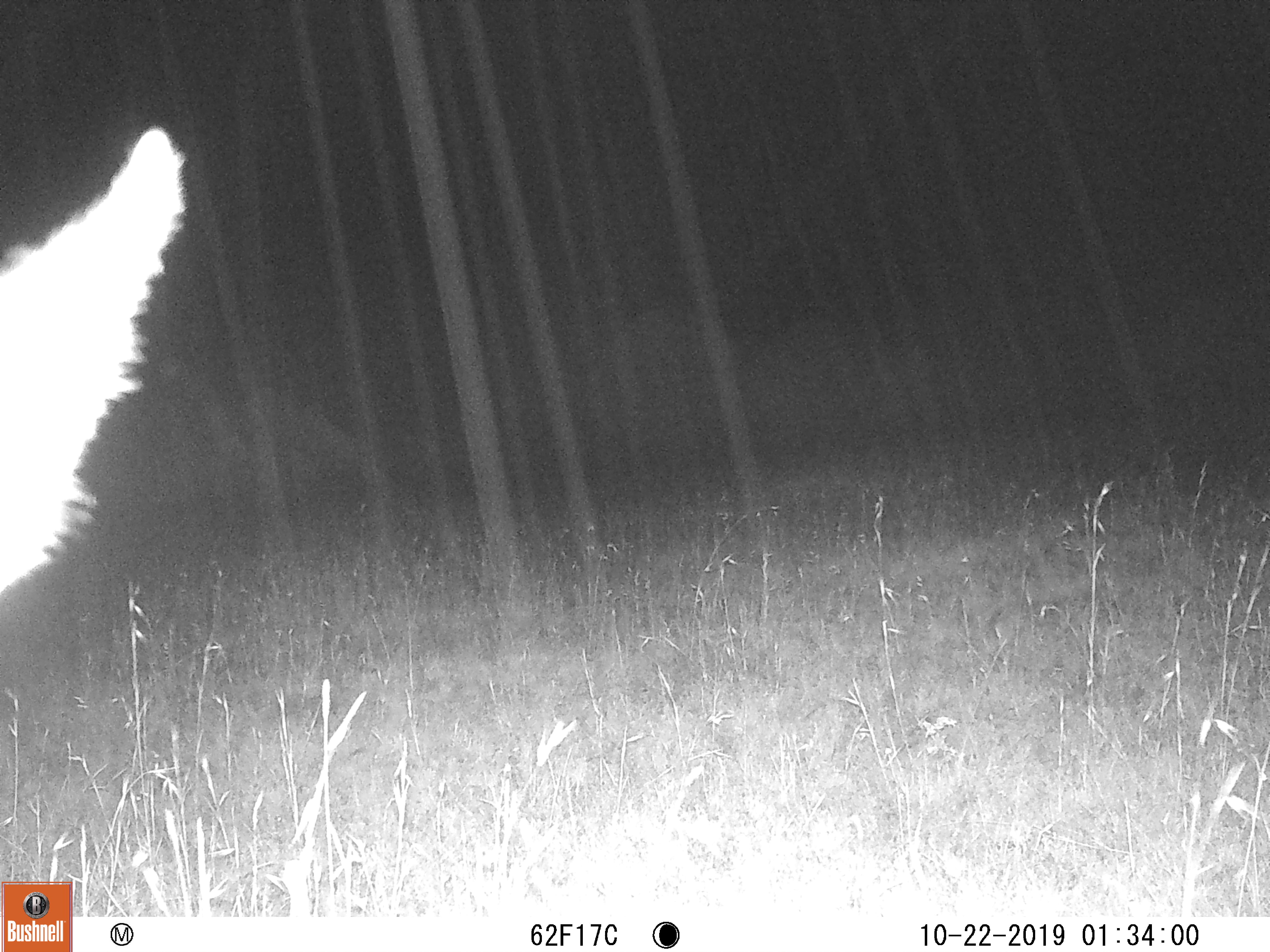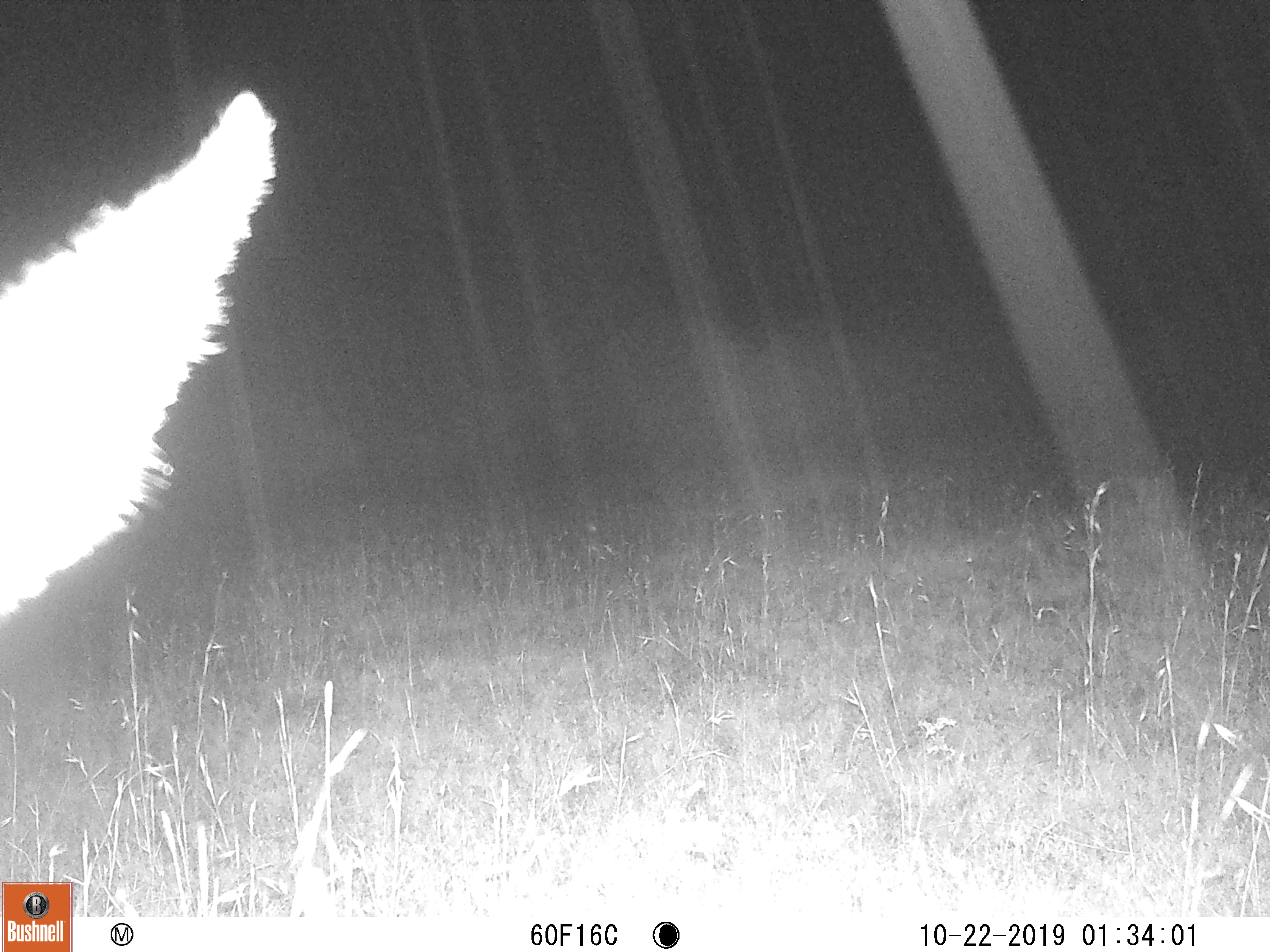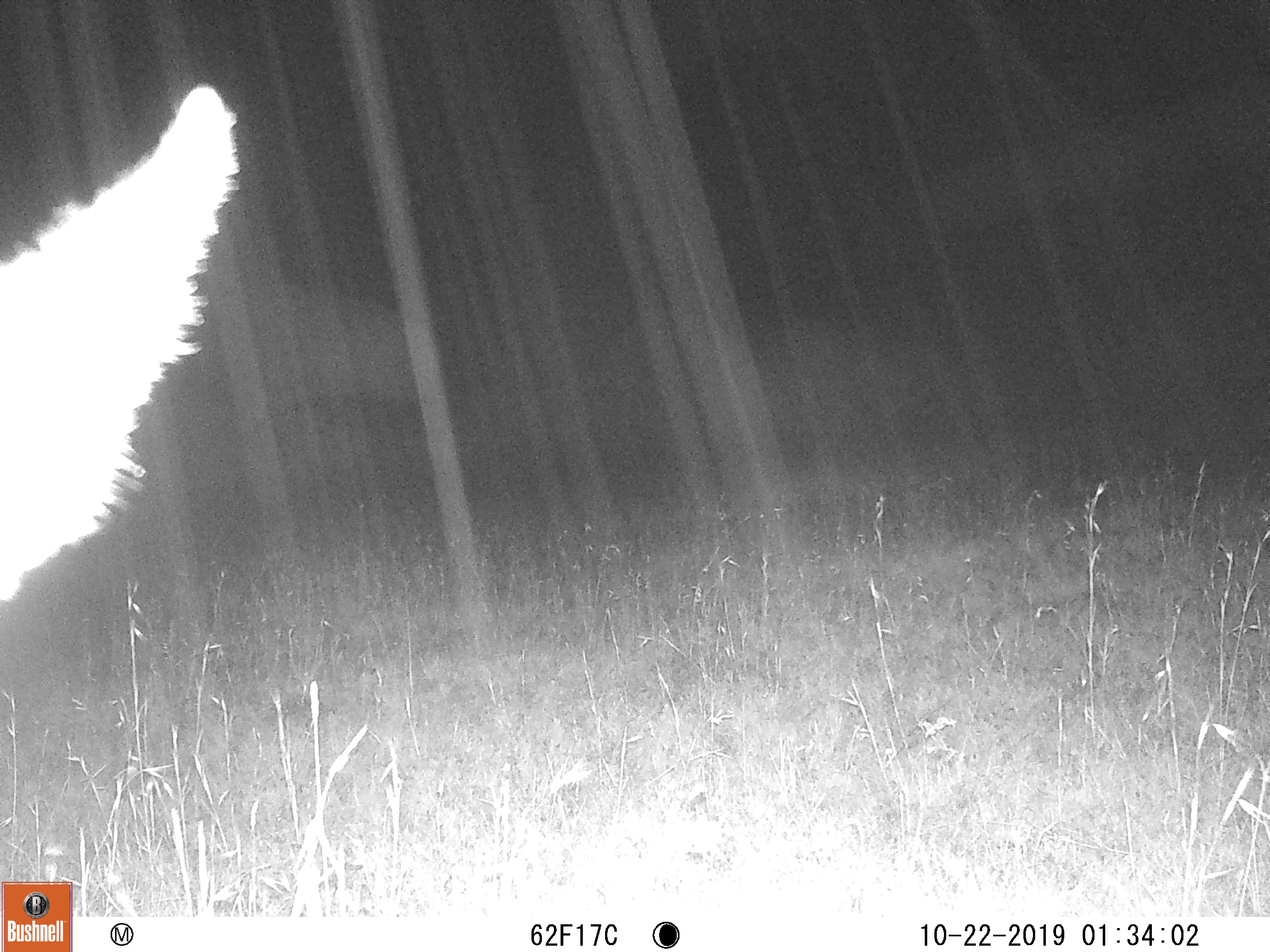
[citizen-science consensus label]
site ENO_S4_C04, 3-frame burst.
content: unidentified animal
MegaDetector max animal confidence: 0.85